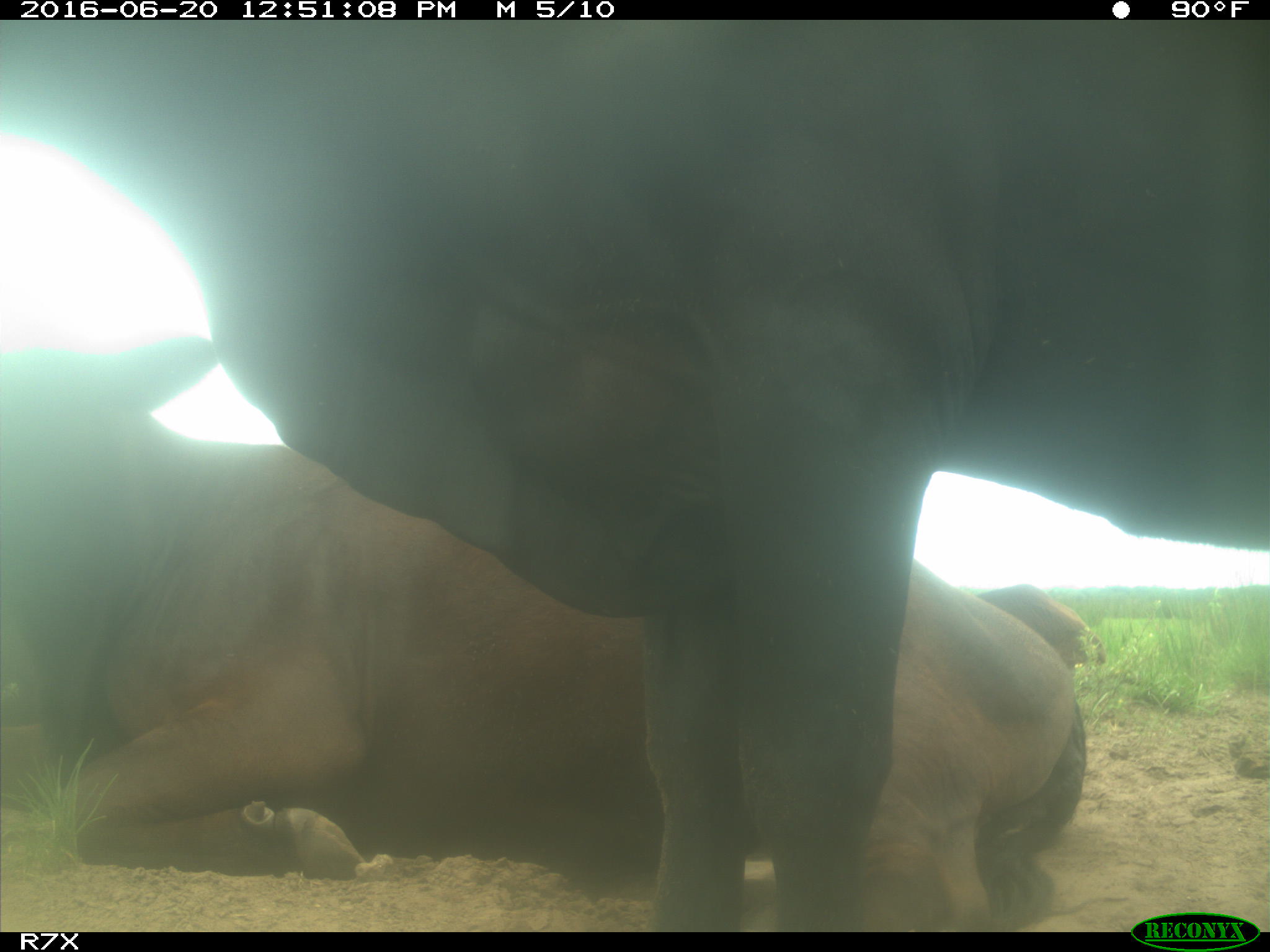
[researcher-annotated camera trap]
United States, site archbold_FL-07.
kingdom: Animalia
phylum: Chordata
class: Mammalia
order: Artiodactyla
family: Bovidae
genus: Bos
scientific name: Bos taurus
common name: domestic cow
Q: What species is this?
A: Bos taurus (domestic cow).